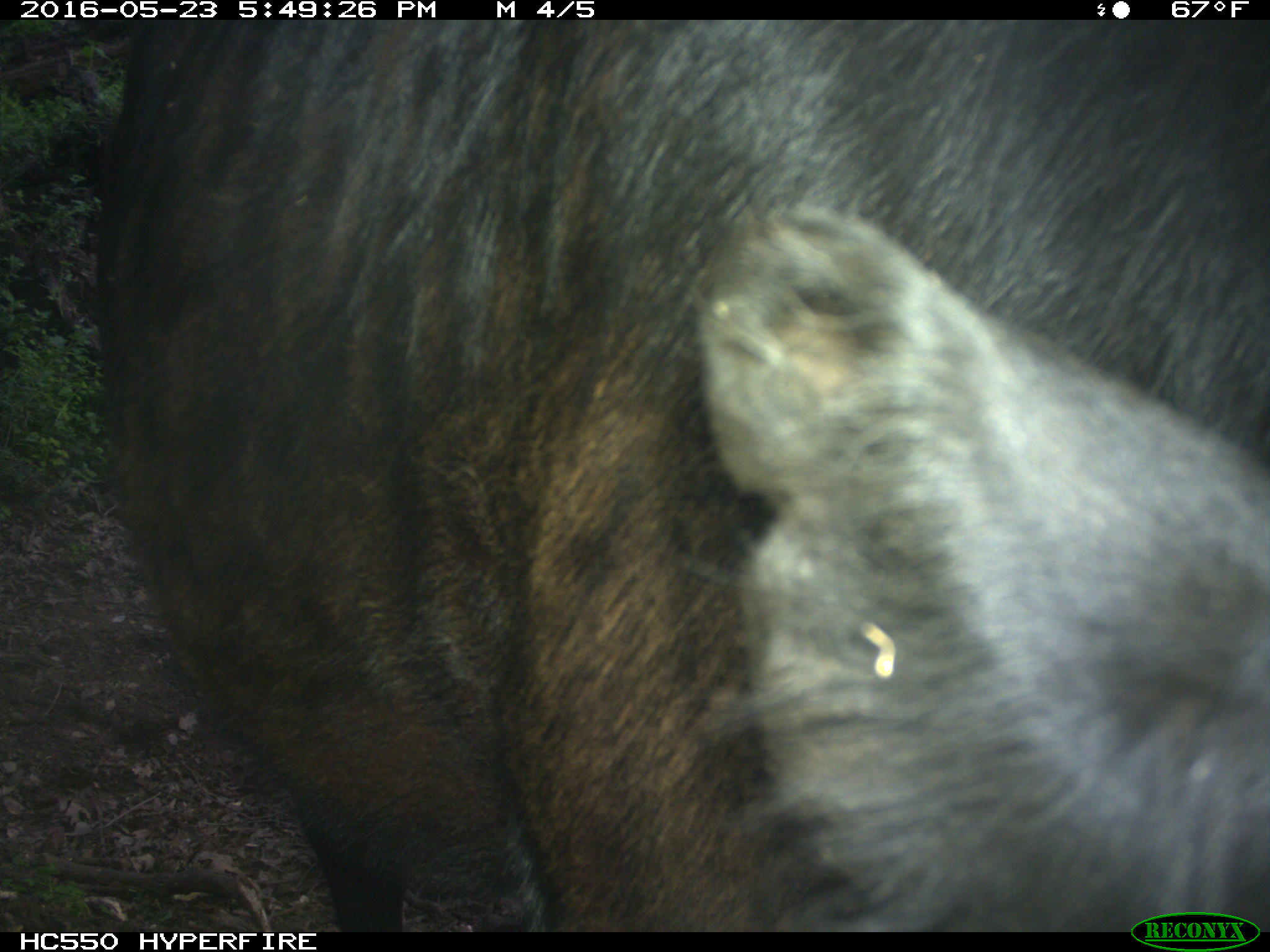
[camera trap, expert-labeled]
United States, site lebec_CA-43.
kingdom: Animalia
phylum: Chordata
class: Mammalia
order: Artiodactyla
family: Bovidae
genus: Bos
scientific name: Bos taurus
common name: domestic cow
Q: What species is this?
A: Bos taurus (domestic cow).